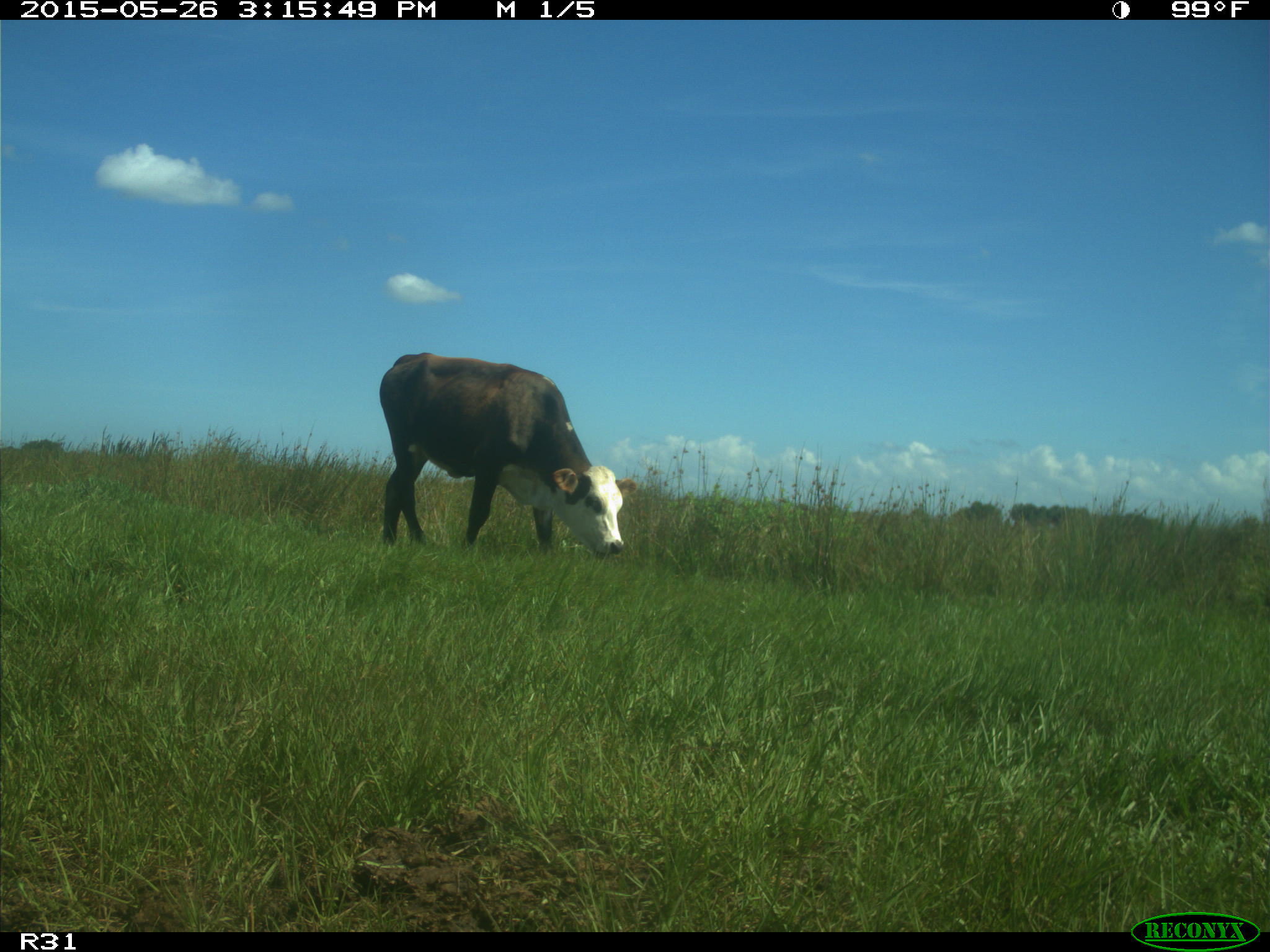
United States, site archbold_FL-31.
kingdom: Animalia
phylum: Chordata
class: Mammalia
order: Artiodactyla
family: Bovidae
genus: Bos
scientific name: Bos taurus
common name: domestic cow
Bos taurus (domestic cow).